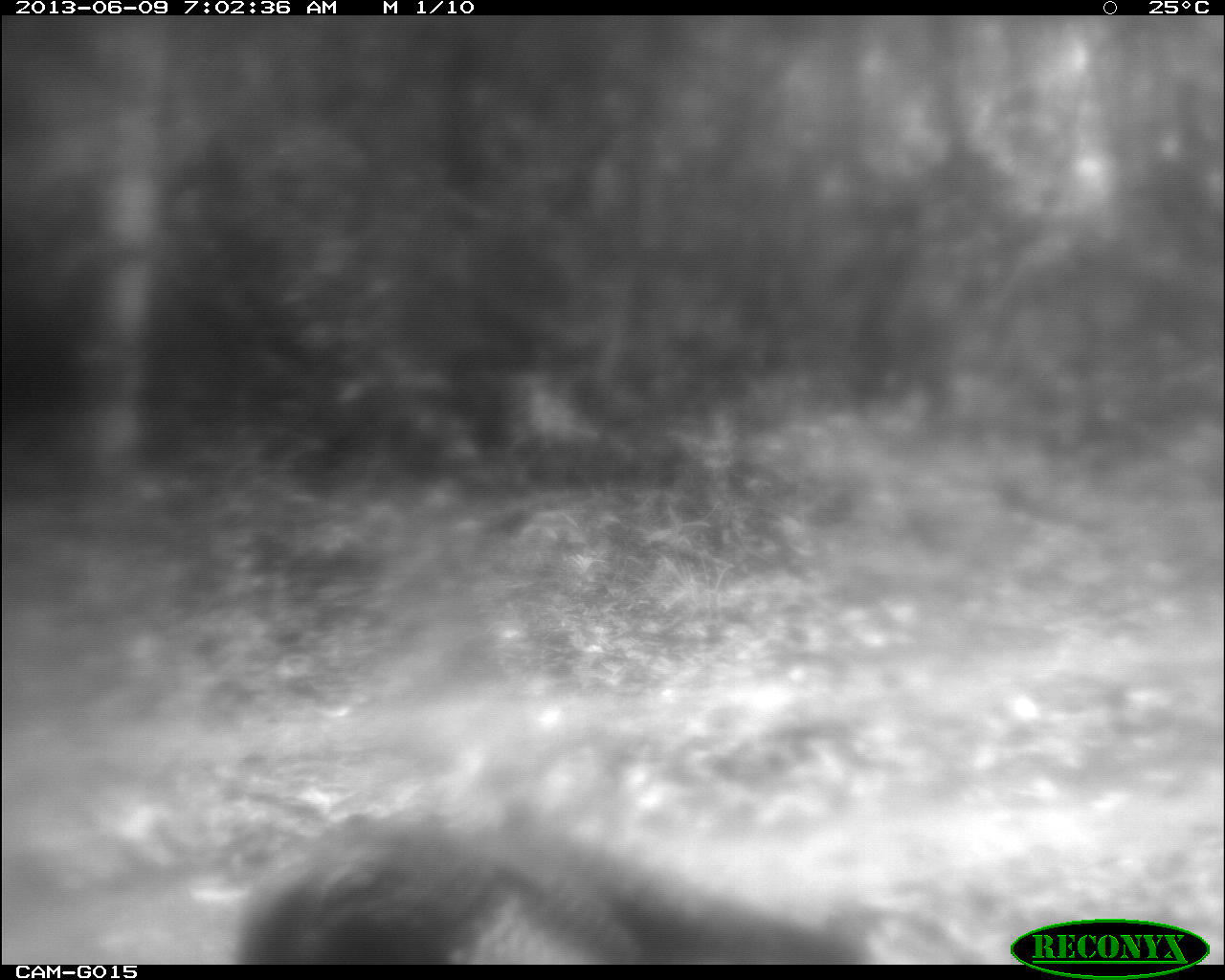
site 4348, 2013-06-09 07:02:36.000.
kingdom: Animalia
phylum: Chordata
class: Aves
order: Galliformes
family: Phasianidae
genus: Meleagris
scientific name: Meleagris ocellata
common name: ocellated turkey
Meleagris ocellata (ocellated turkey), count 1.